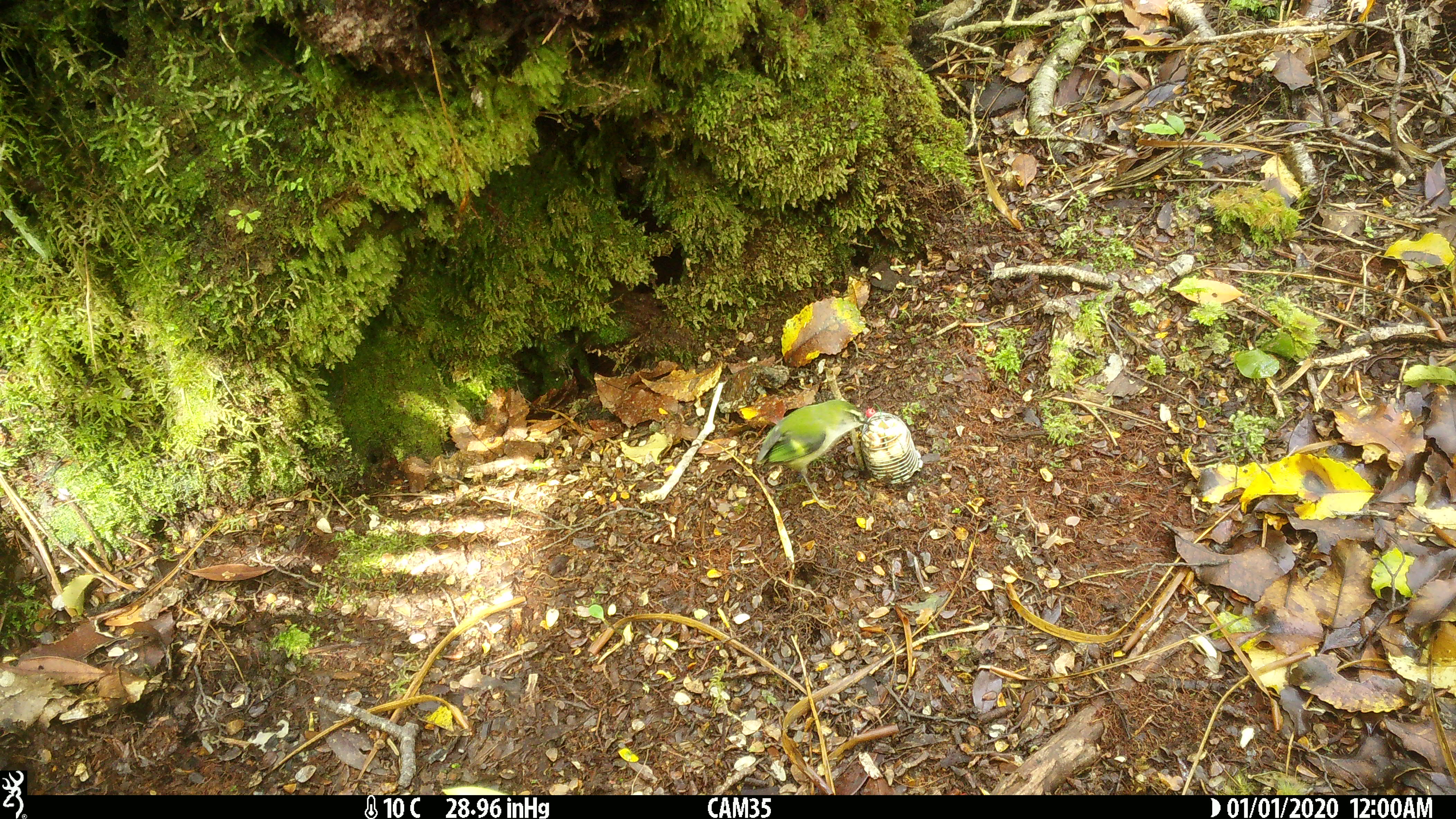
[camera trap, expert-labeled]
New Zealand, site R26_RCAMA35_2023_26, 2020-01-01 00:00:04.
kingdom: Animalia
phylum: Chordata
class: Aves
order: Passeriformes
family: Acanthisittidae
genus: Acanthisitta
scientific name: Acanthisitta chloris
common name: rifleman